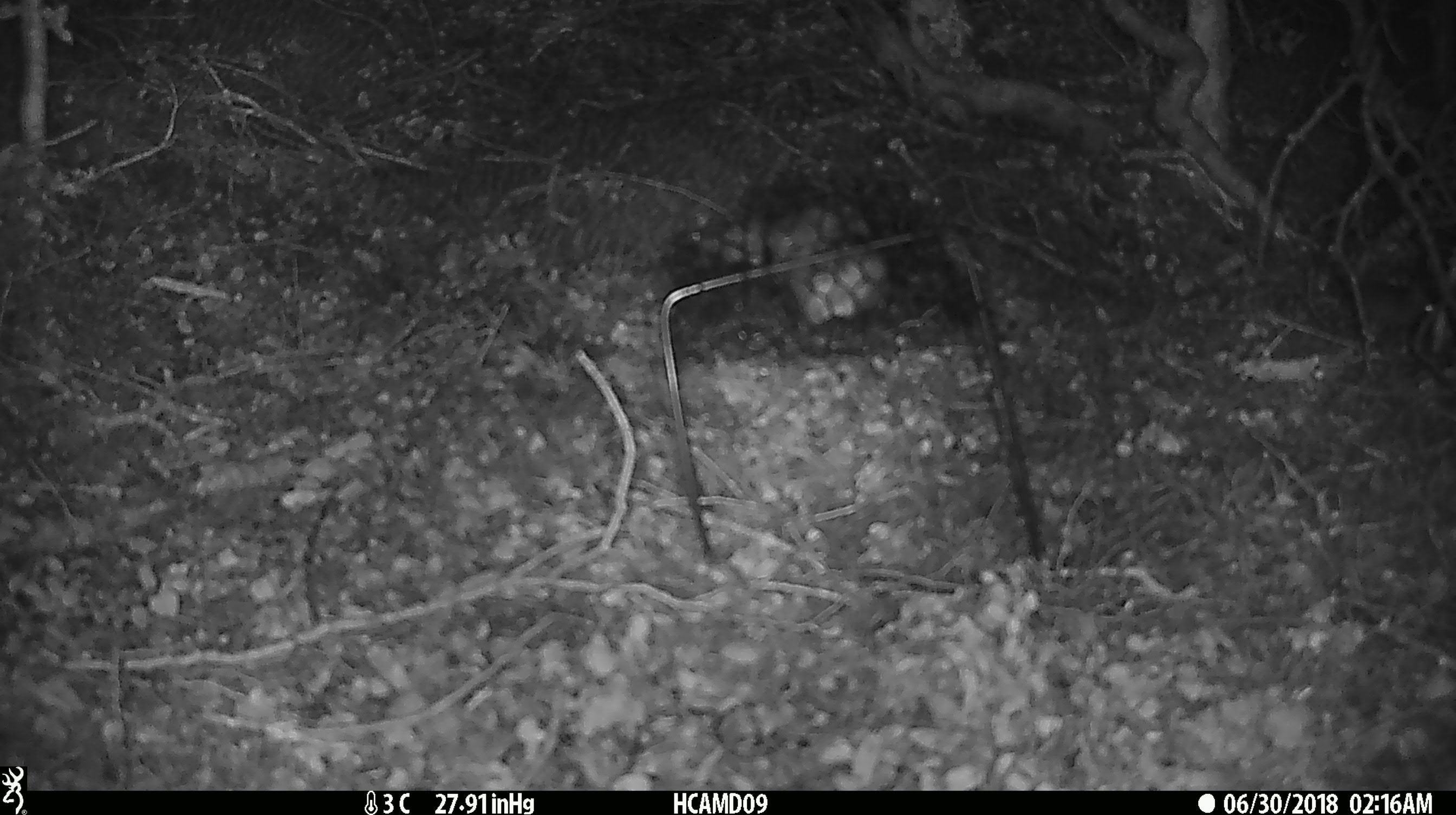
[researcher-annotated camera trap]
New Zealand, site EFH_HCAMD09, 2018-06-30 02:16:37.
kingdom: Animalia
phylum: Chordata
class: Mammalia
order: Rodentia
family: Muridae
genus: Mus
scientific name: Mus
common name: mouse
Mouse (Mus).